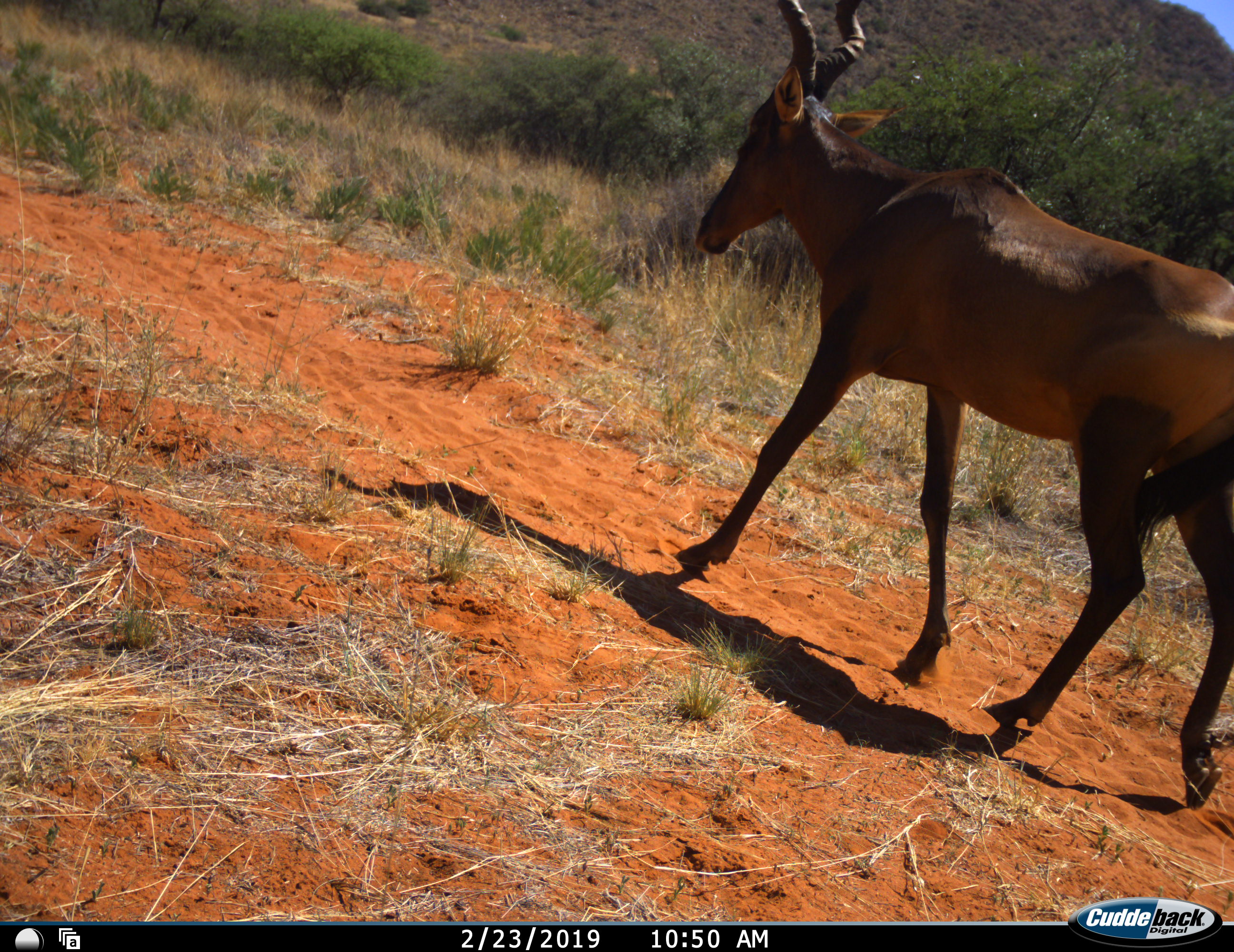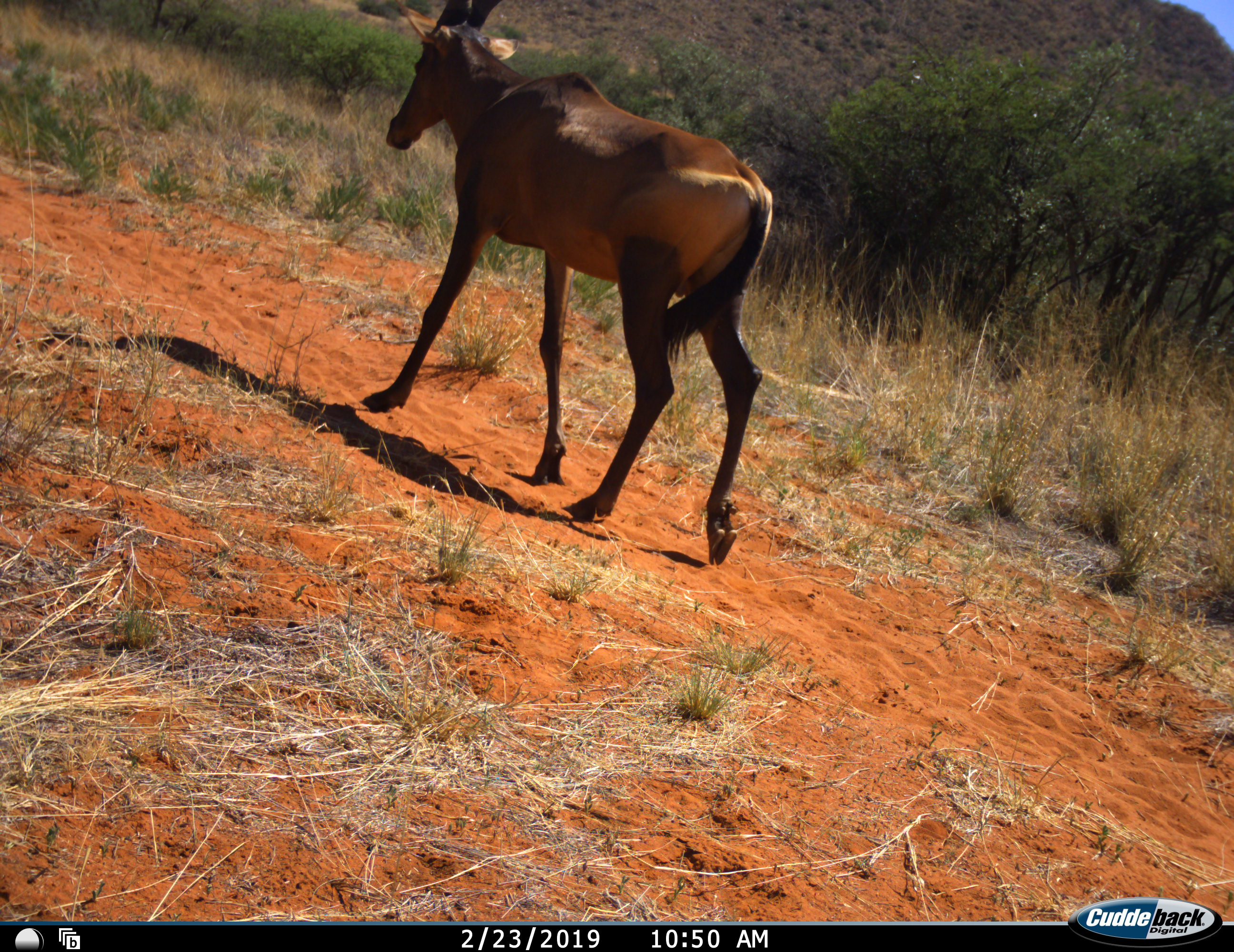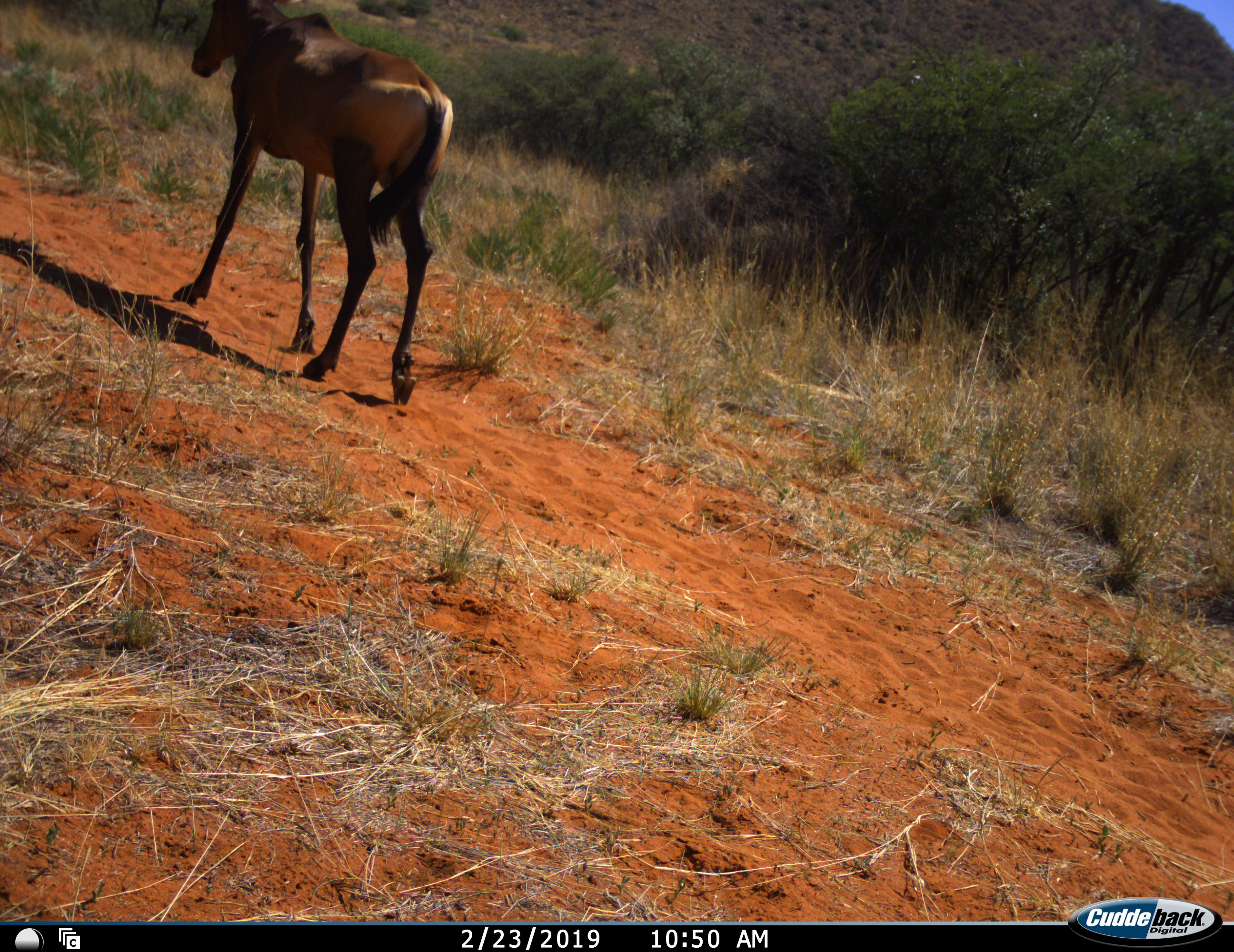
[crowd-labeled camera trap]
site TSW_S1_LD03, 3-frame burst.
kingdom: Animalia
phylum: Chordata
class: Mammalia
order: Artiodactyla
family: Bovidae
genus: Alcelaphus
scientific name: Alcelaphus buselaphus caama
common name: red hartebeest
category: hartebeestred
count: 1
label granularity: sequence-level